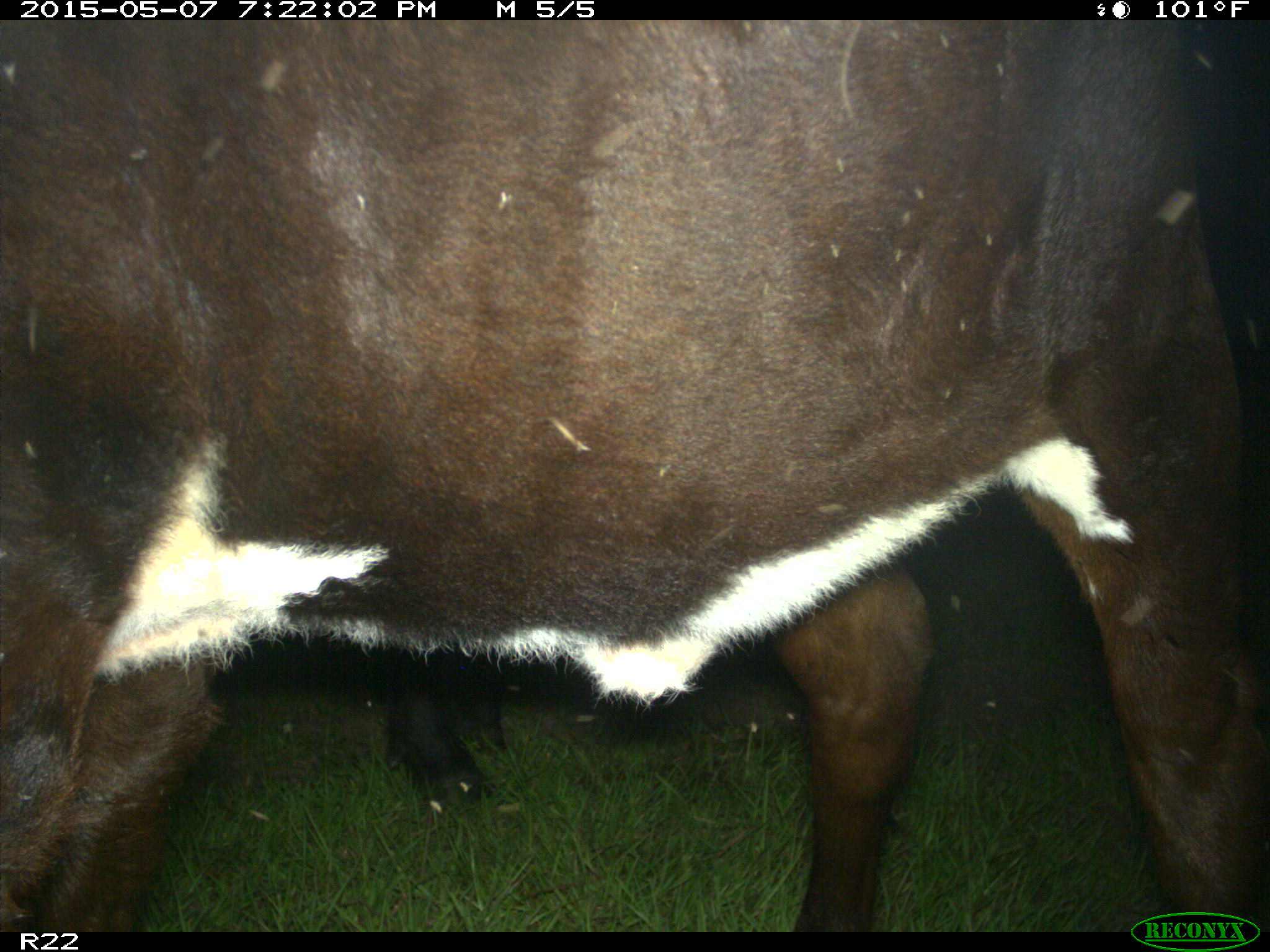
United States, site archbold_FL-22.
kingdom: Animalia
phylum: Chordata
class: Mammalia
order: Artiodactyla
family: Bovidae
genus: Bos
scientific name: Bos taurus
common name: domestic cow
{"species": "Bos taurus (domestic cow)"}